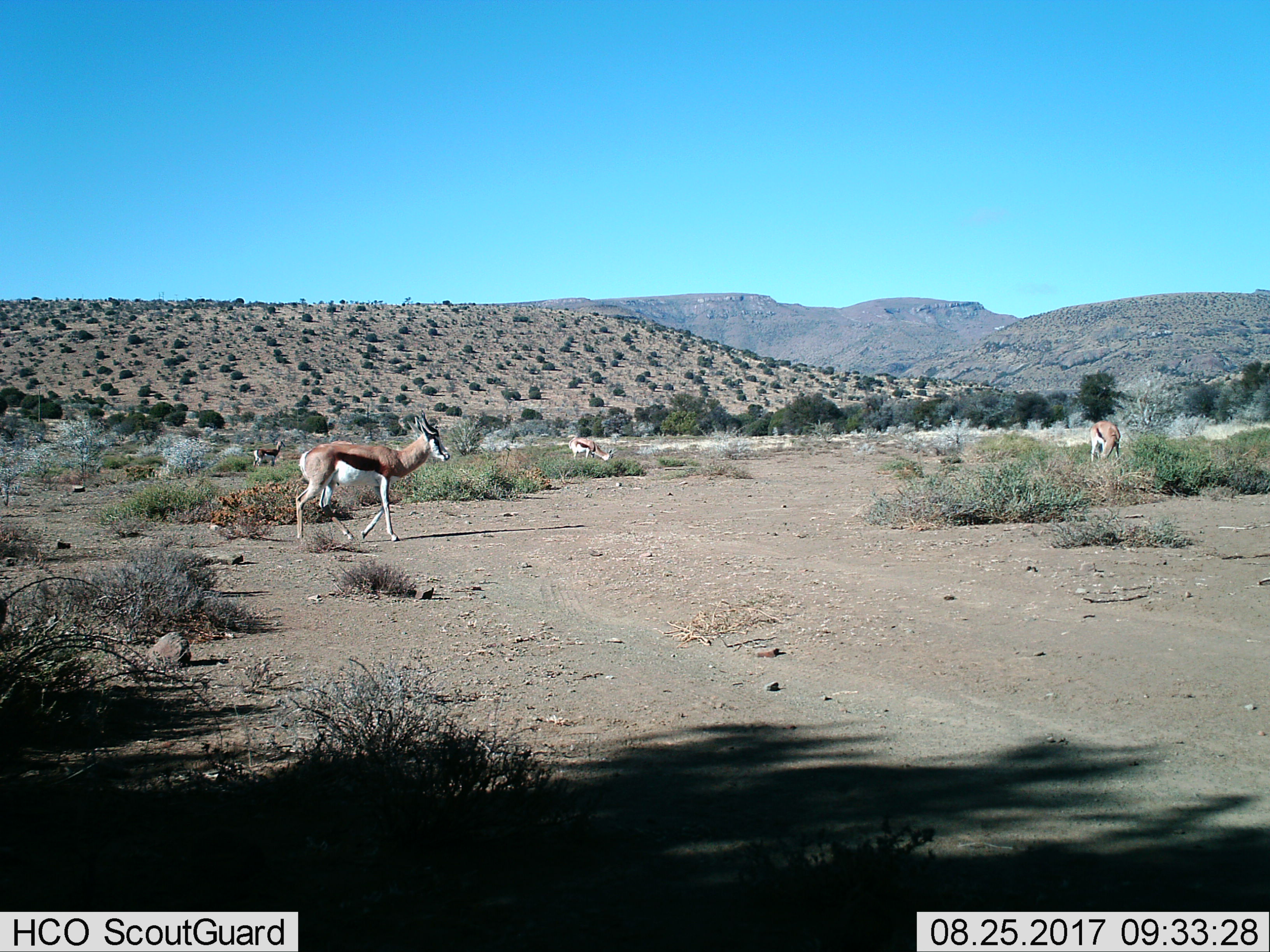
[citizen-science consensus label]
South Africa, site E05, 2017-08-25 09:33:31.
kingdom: Animalia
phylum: Chordata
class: Mammalia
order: Artiodactyla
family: Bovidae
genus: Antidorcas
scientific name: Antidorcas marsupialis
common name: springbok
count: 4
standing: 78%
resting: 0%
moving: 78%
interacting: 0%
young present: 0%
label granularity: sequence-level